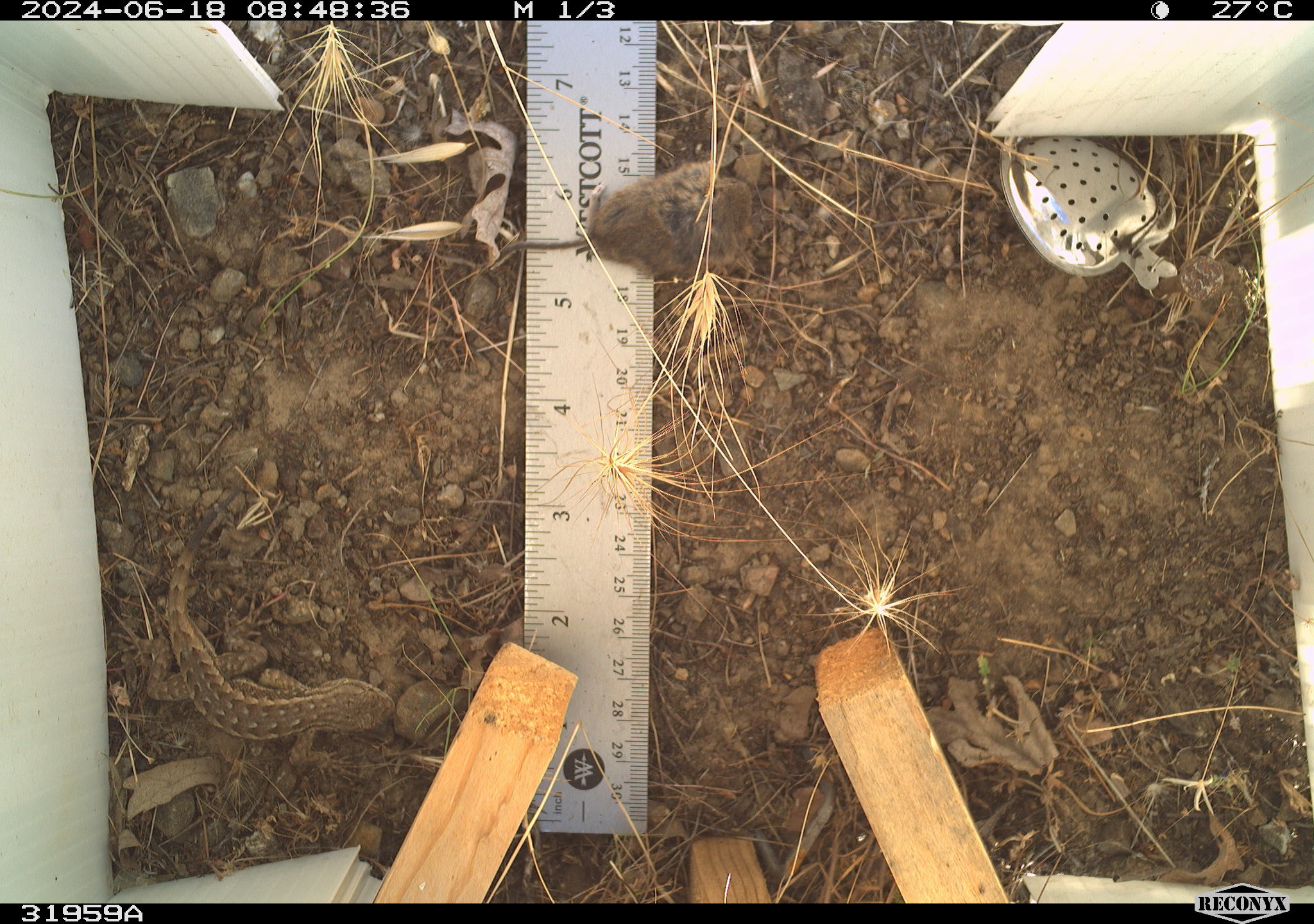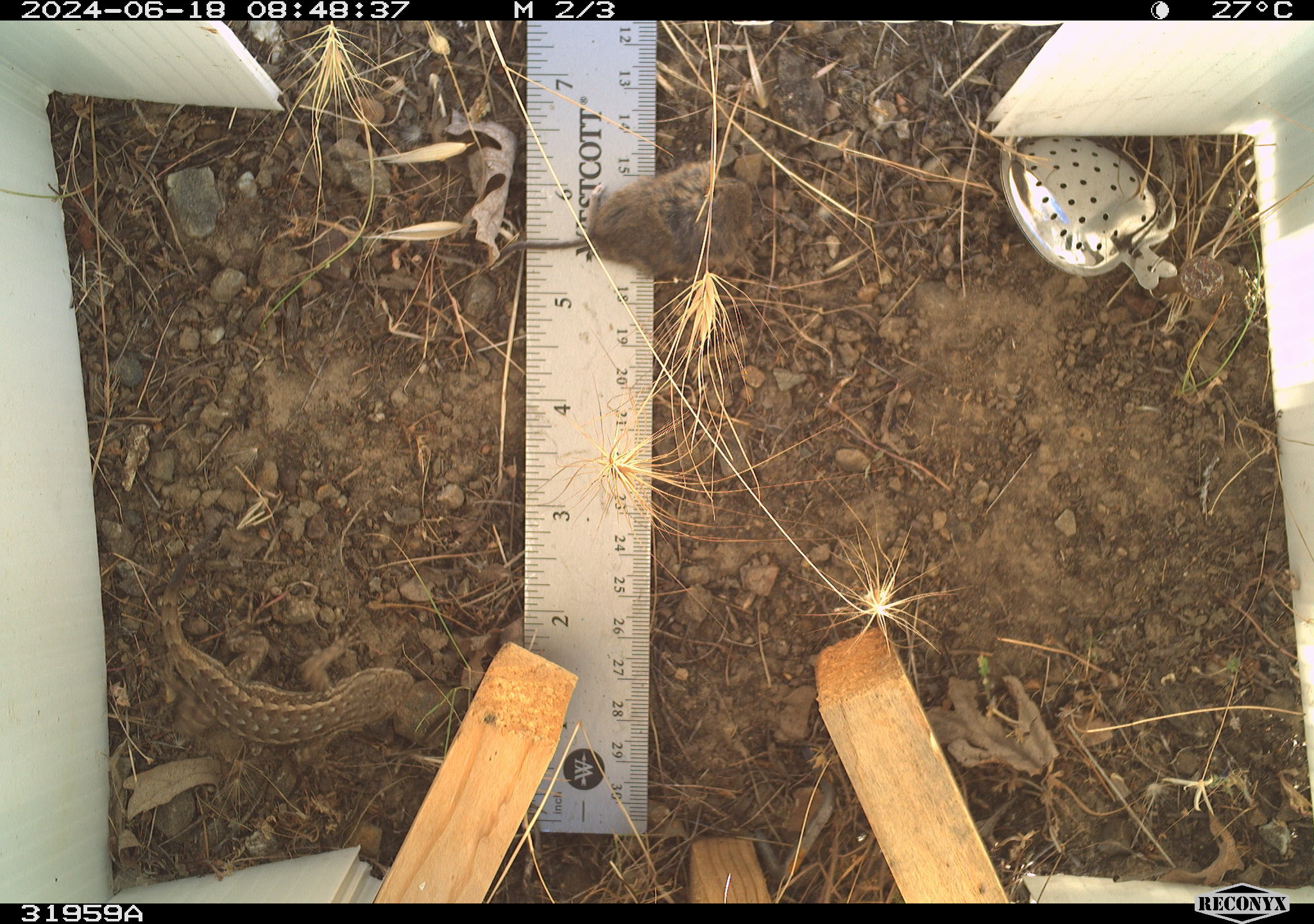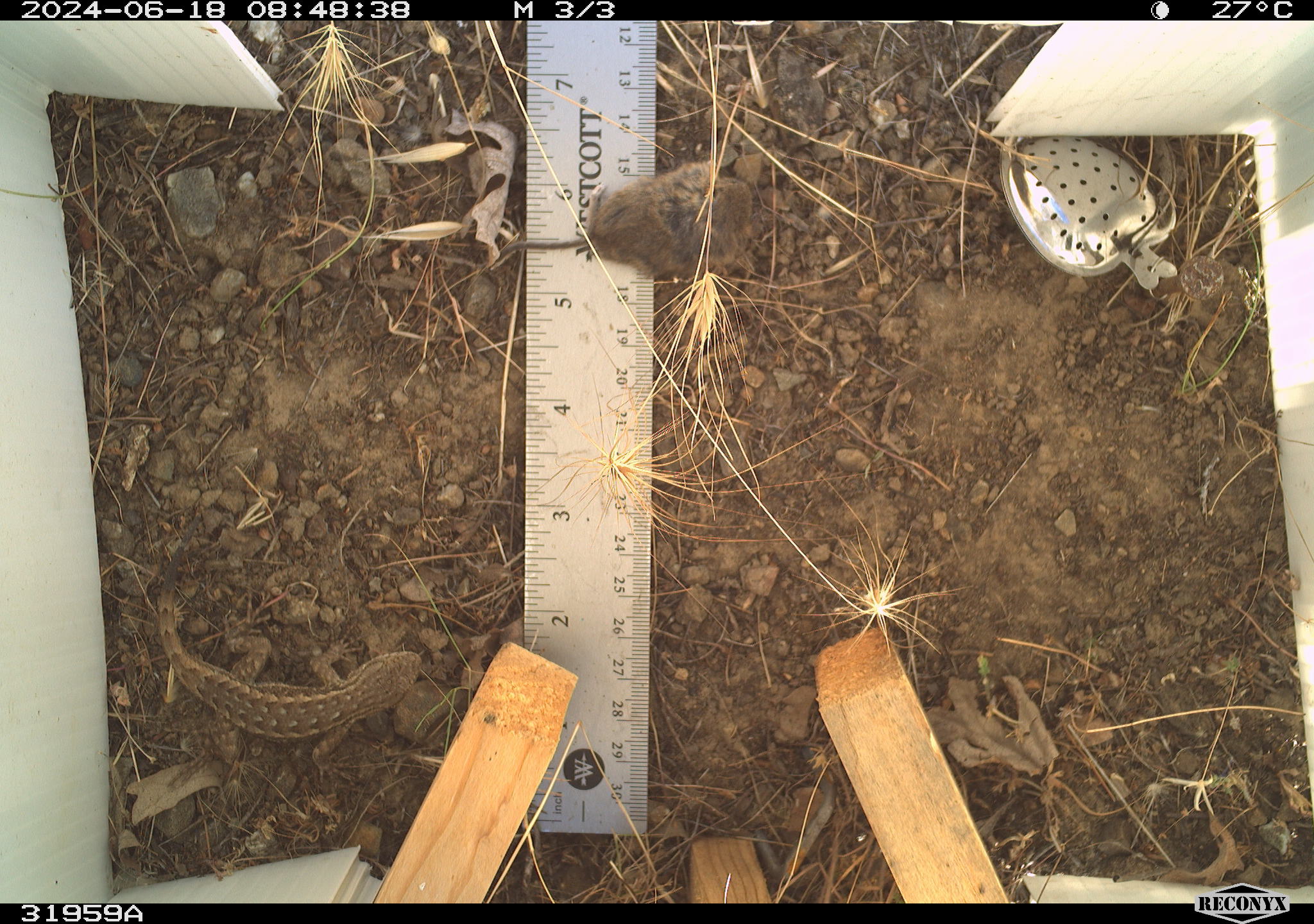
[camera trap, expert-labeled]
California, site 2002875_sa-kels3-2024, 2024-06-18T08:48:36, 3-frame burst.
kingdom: Animalia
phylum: Chordata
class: Reptilia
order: Squamata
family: Phrynosomatidae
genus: Sceloporus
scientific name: Sceloporus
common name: spiny lizards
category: sceloporus species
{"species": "sceloporus species (spiny lizards) (Sceloporus)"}